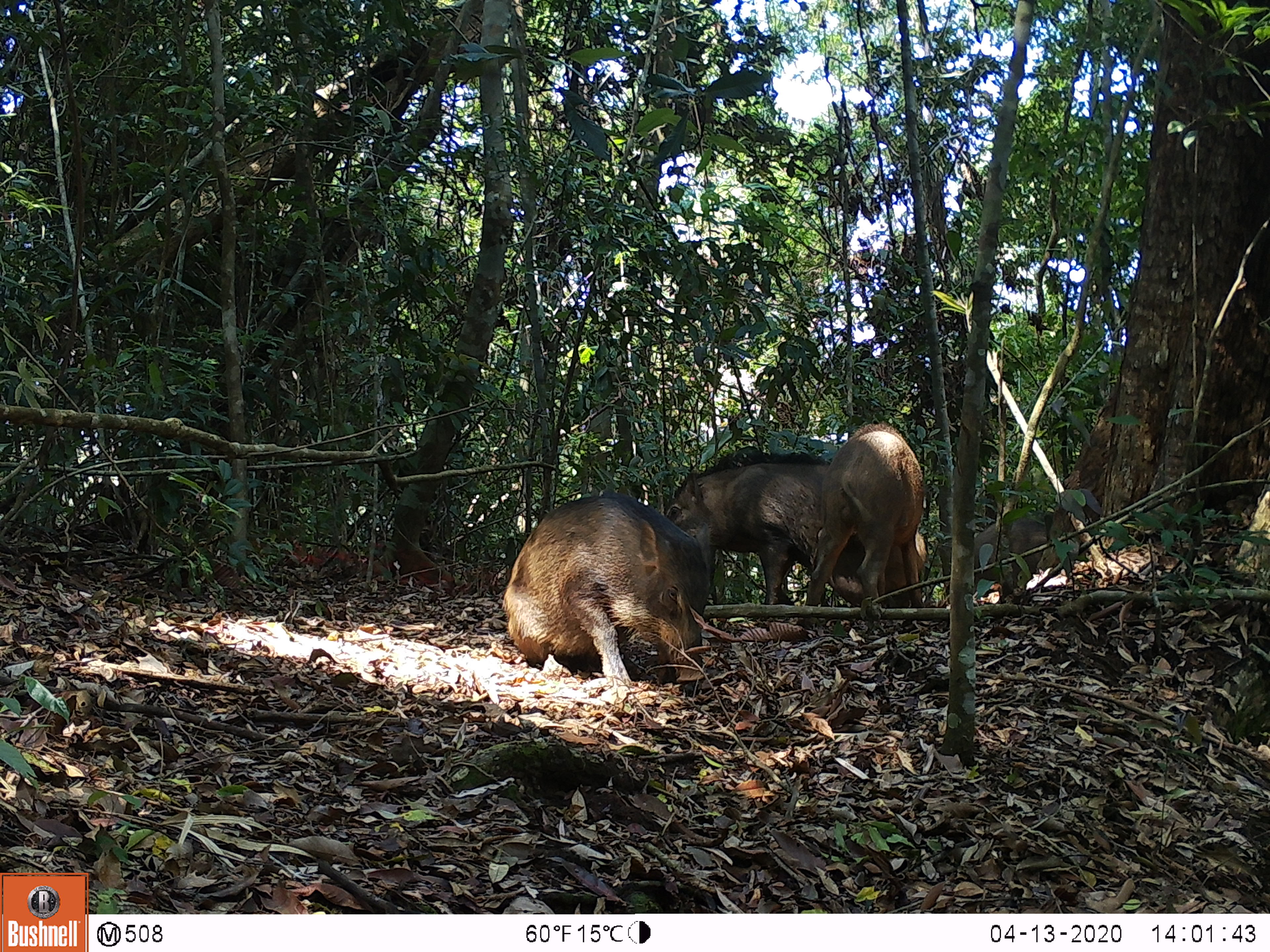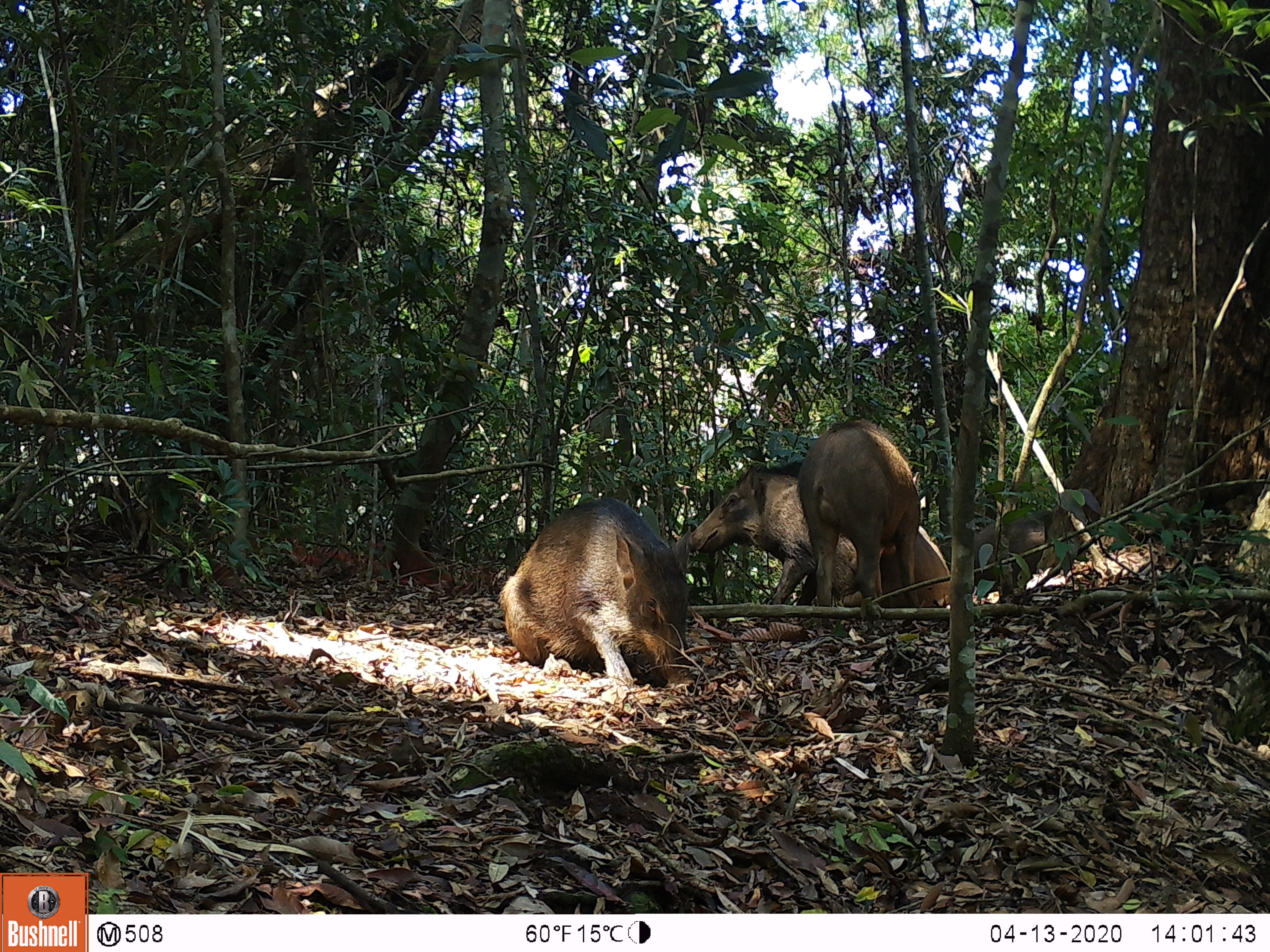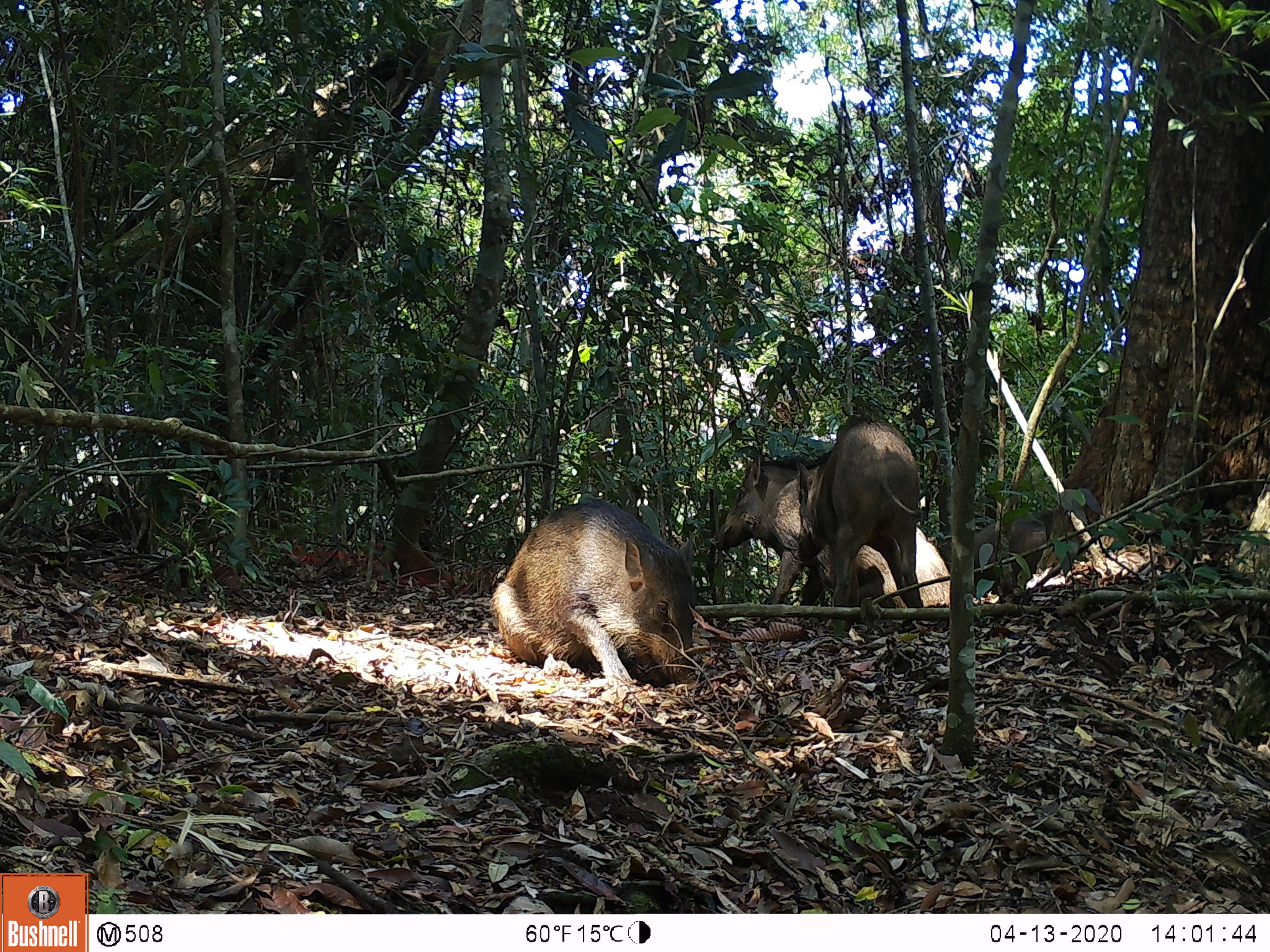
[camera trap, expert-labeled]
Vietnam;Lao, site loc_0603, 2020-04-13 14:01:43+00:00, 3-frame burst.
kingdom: Animalia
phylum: Chordata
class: Mammalia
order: Artiodactyla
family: Suidae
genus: Sus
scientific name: Sus scrofa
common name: eurasian wild pig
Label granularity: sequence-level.